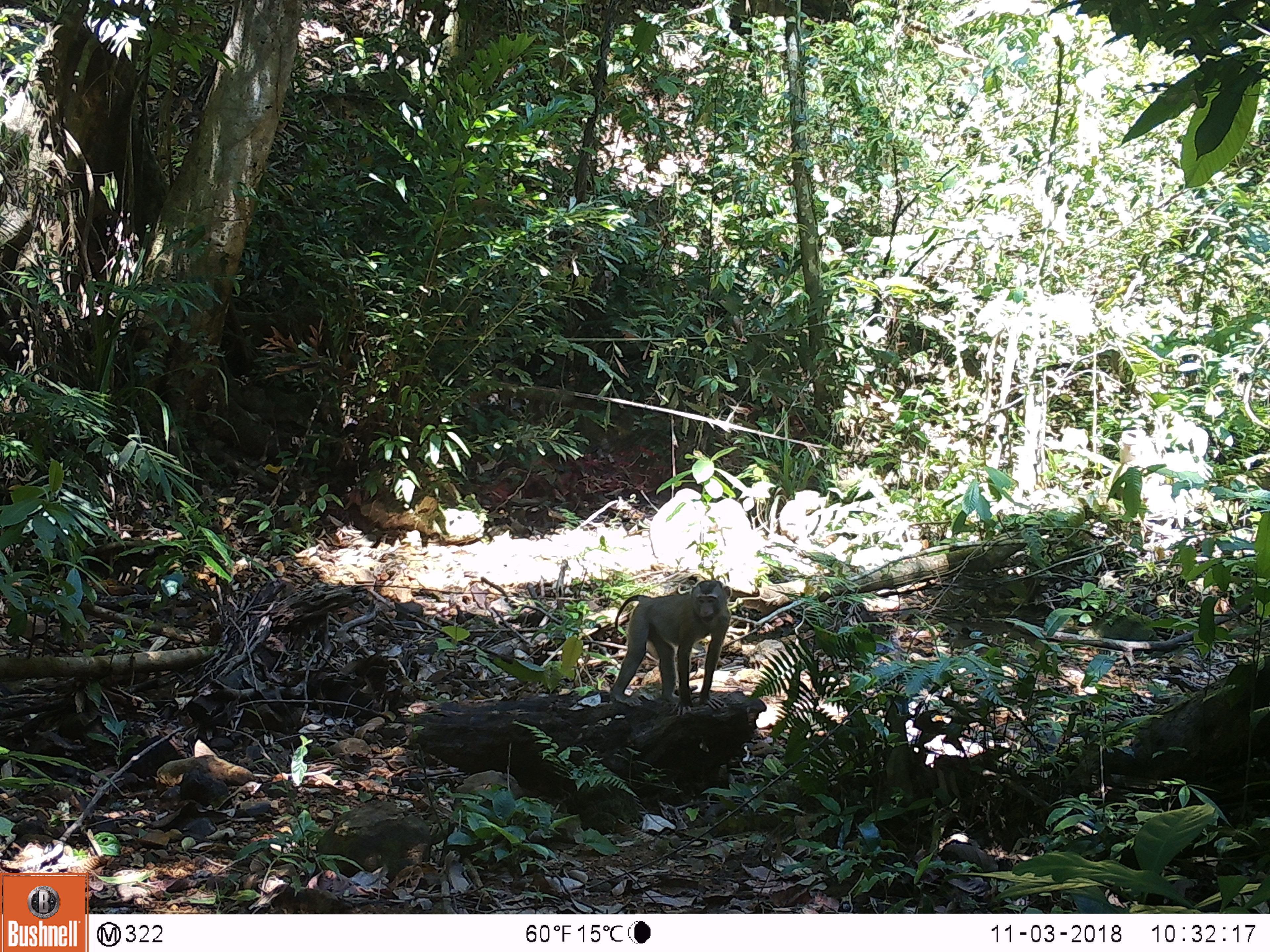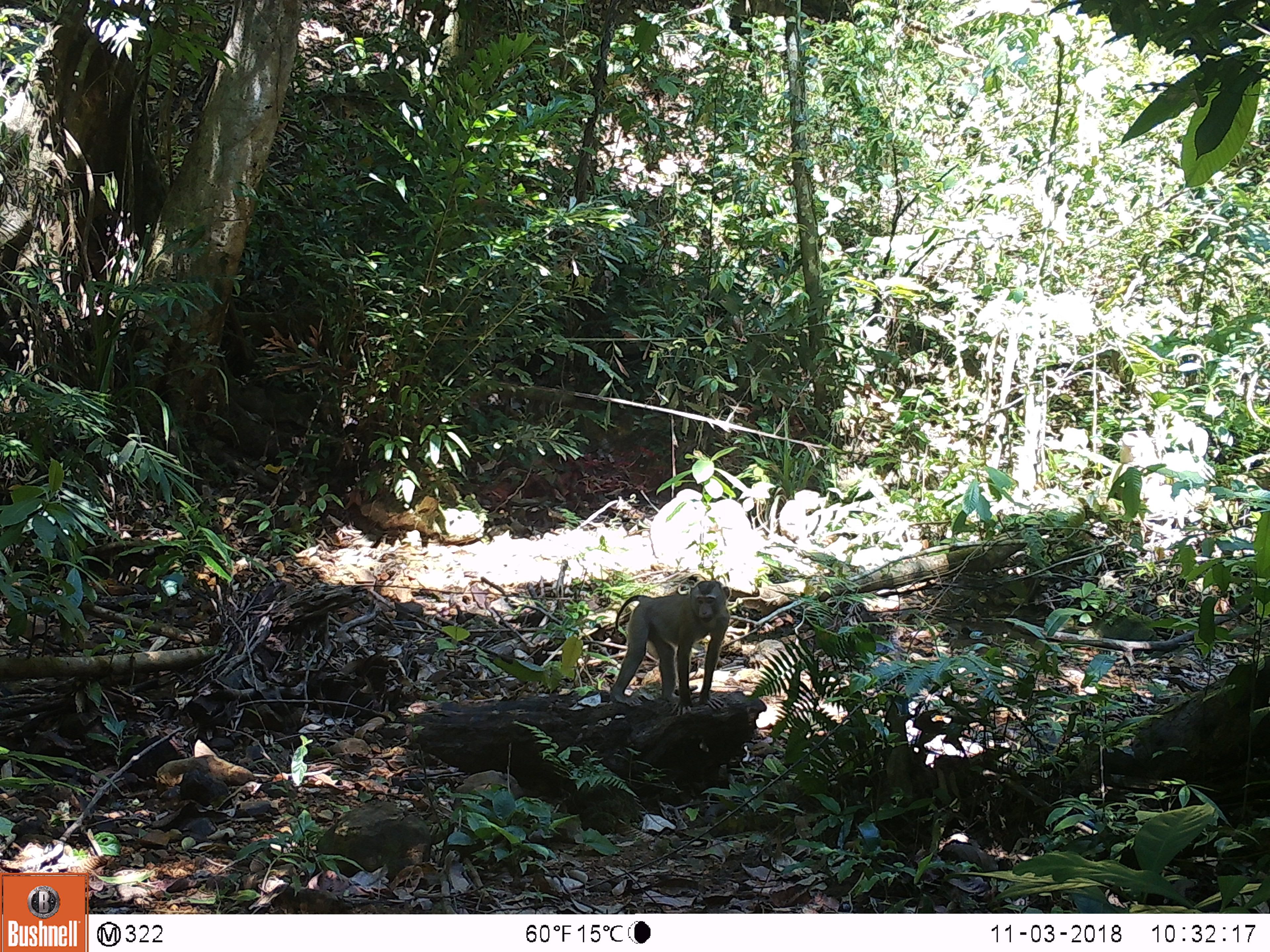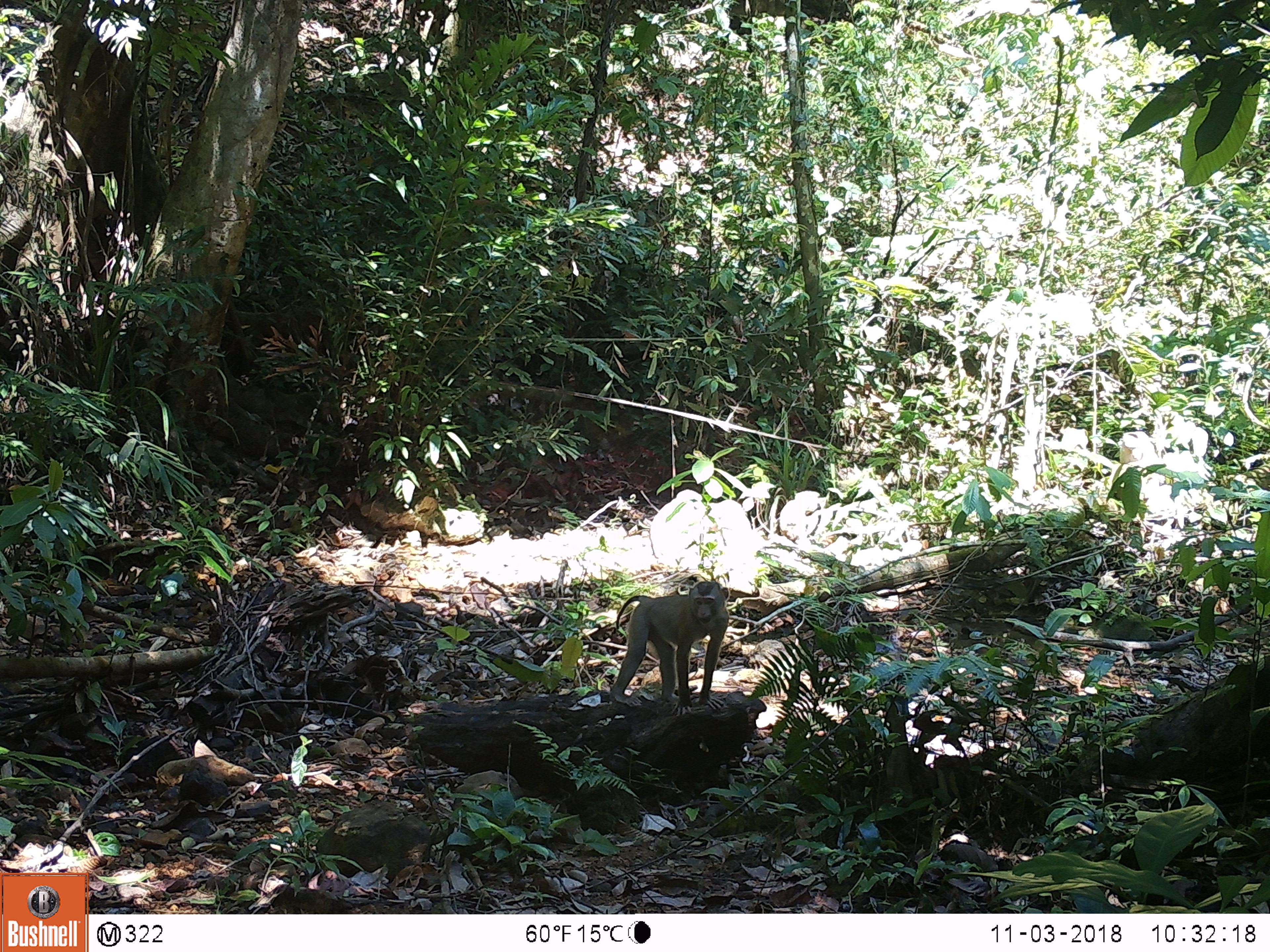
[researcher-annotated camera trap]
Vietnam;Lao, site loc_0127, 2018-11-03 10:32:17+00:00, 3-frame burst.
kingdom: Animalia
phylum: Chordata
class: Mammalia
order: Primates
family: Cercopithecidae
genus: Macaca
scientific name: Macaca nemestrina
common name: pig-tailed macaque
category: pig tailed macaque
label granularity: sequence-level